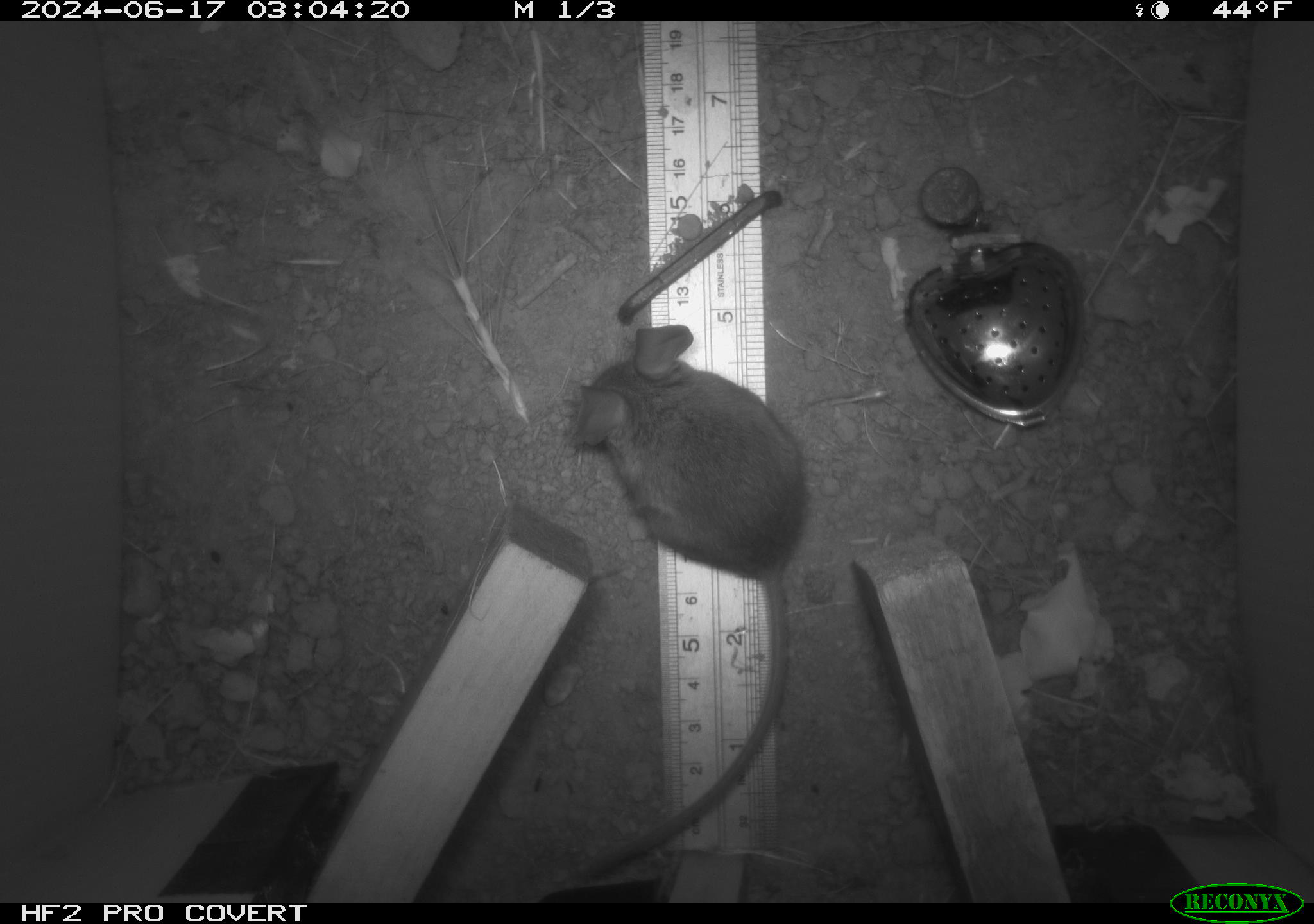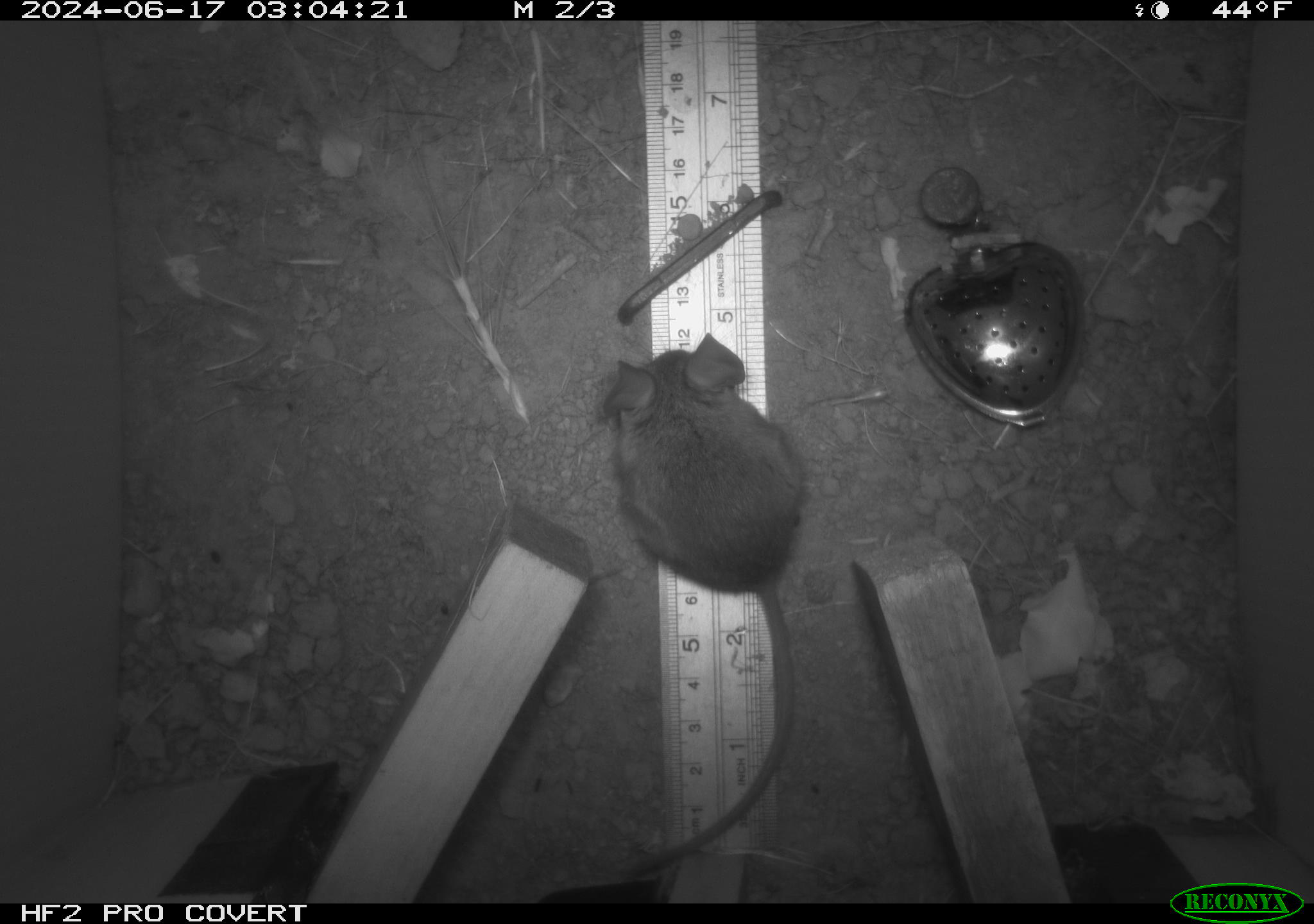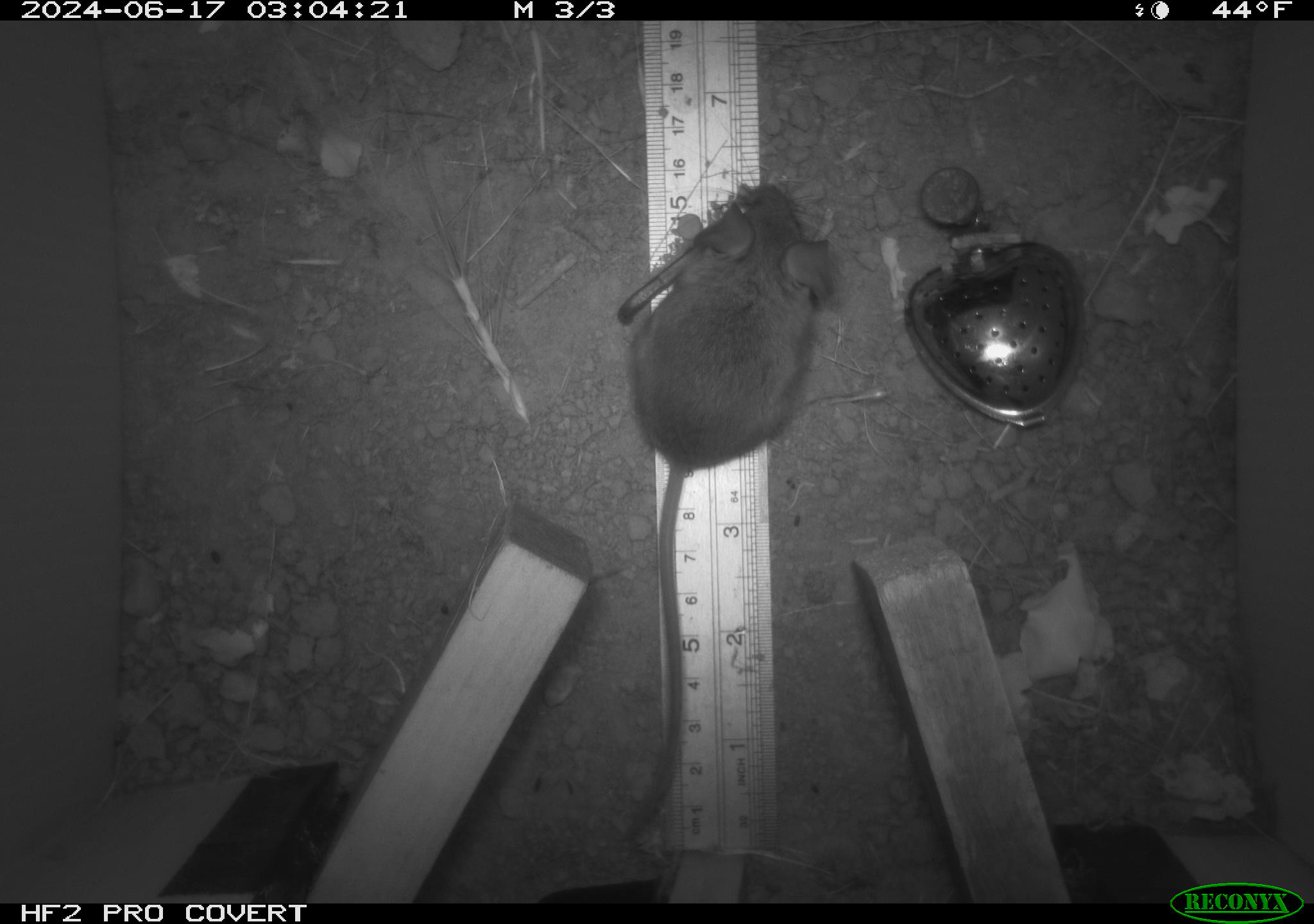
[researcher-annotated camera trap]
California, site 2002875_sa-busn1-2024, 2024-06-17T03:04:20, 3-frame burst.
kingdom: Animalia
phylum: Chordata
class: Mammalia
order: Rodentia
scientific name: Rodentia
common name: rodent